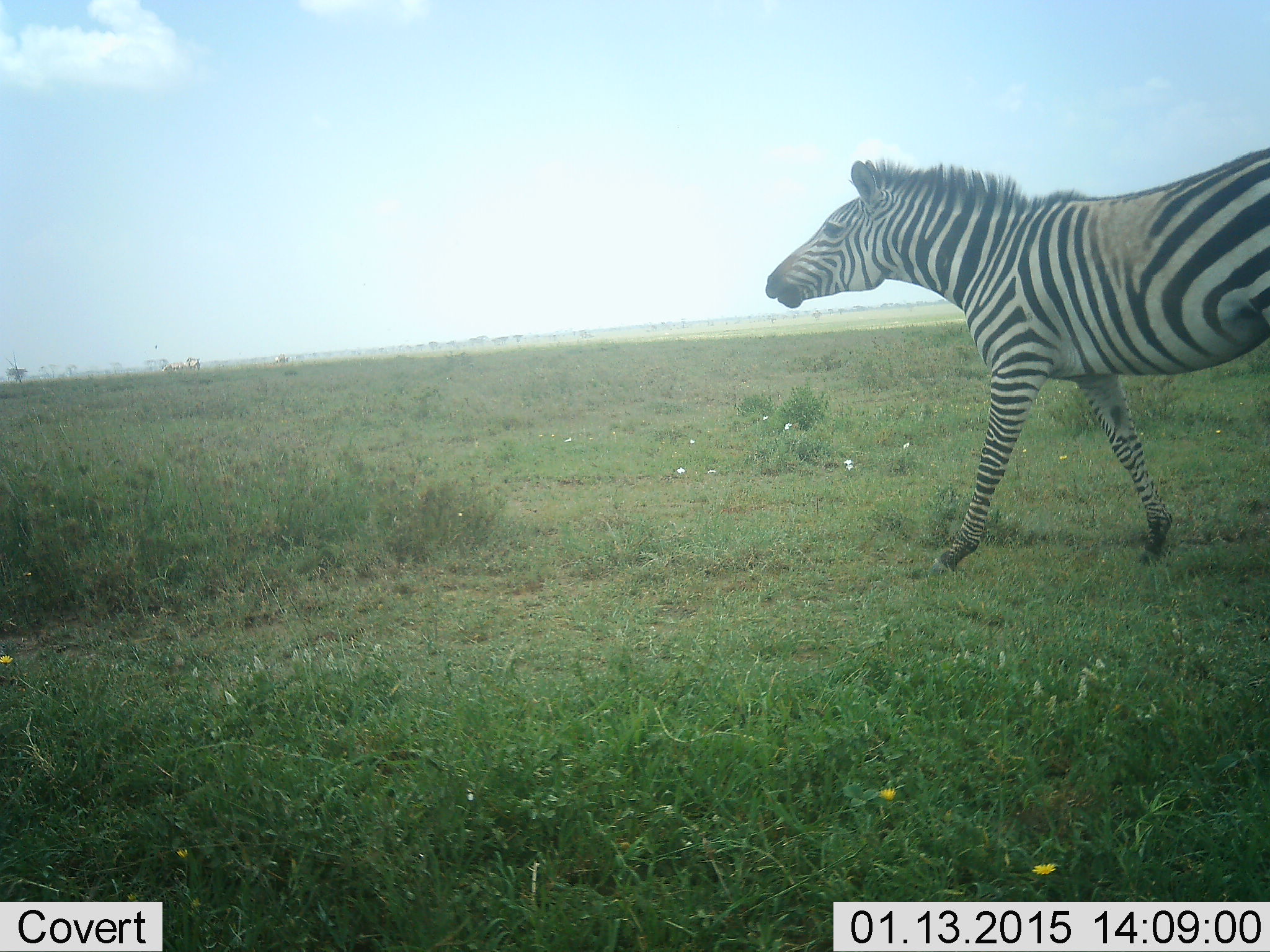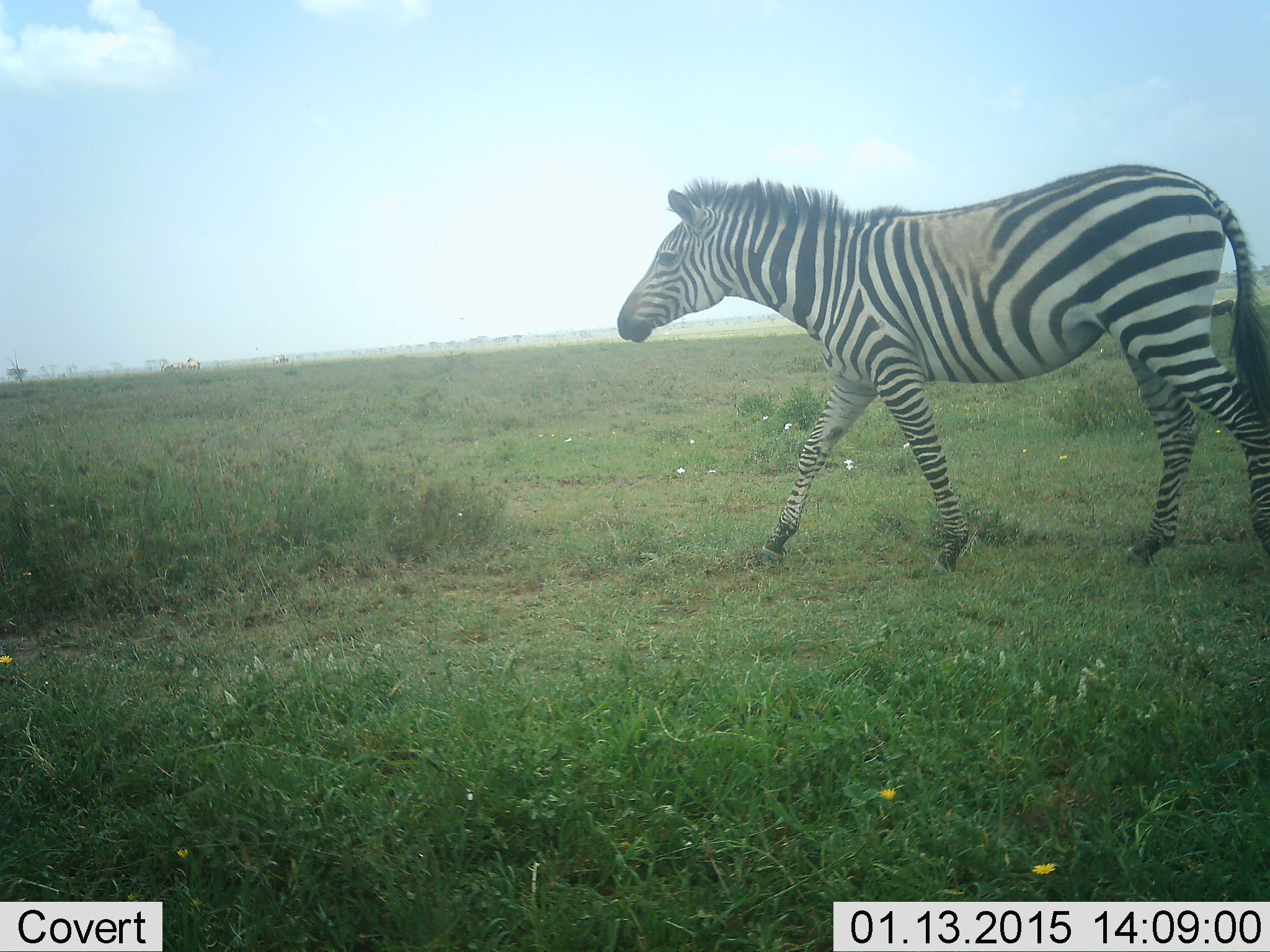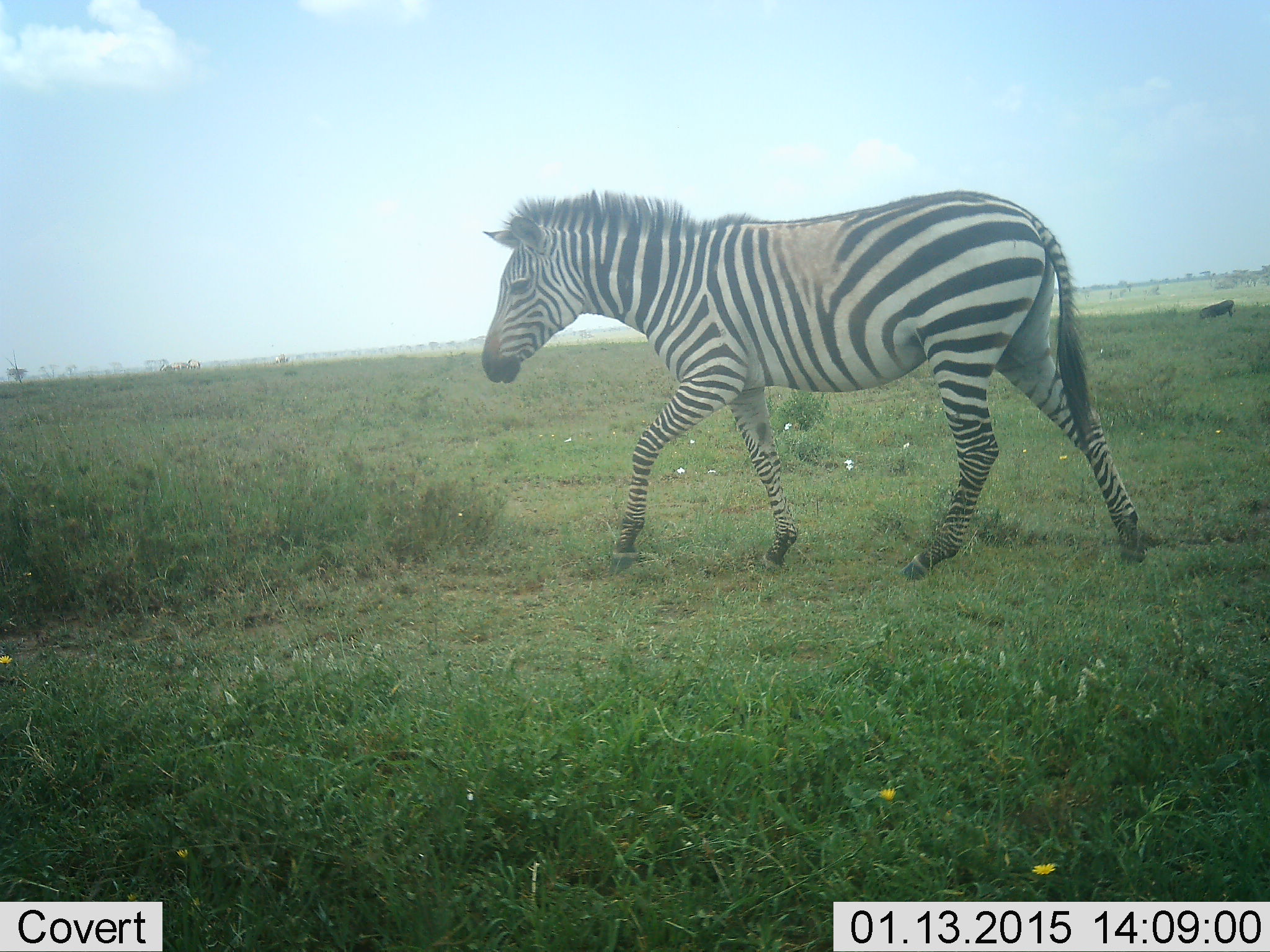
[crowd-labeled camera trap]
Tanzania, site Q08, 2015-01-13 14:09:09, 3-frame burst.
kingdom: Animalia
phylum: Chordata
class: Mammalia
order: Perissodactyla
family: Equidae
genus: Equus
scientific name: Equus quagga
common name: plains zebra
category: zebra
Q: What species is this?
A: Zebra (plains zebra) (Equus quagga).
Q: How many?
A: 1.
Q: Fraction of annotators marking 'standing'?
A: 10%.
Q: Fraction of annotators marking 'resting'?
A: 0%.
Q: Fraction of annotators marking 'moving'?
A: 100%.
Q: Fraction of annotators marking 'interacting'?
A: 0%.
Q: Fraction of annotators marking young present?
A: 0%.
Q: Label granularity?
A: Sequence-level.